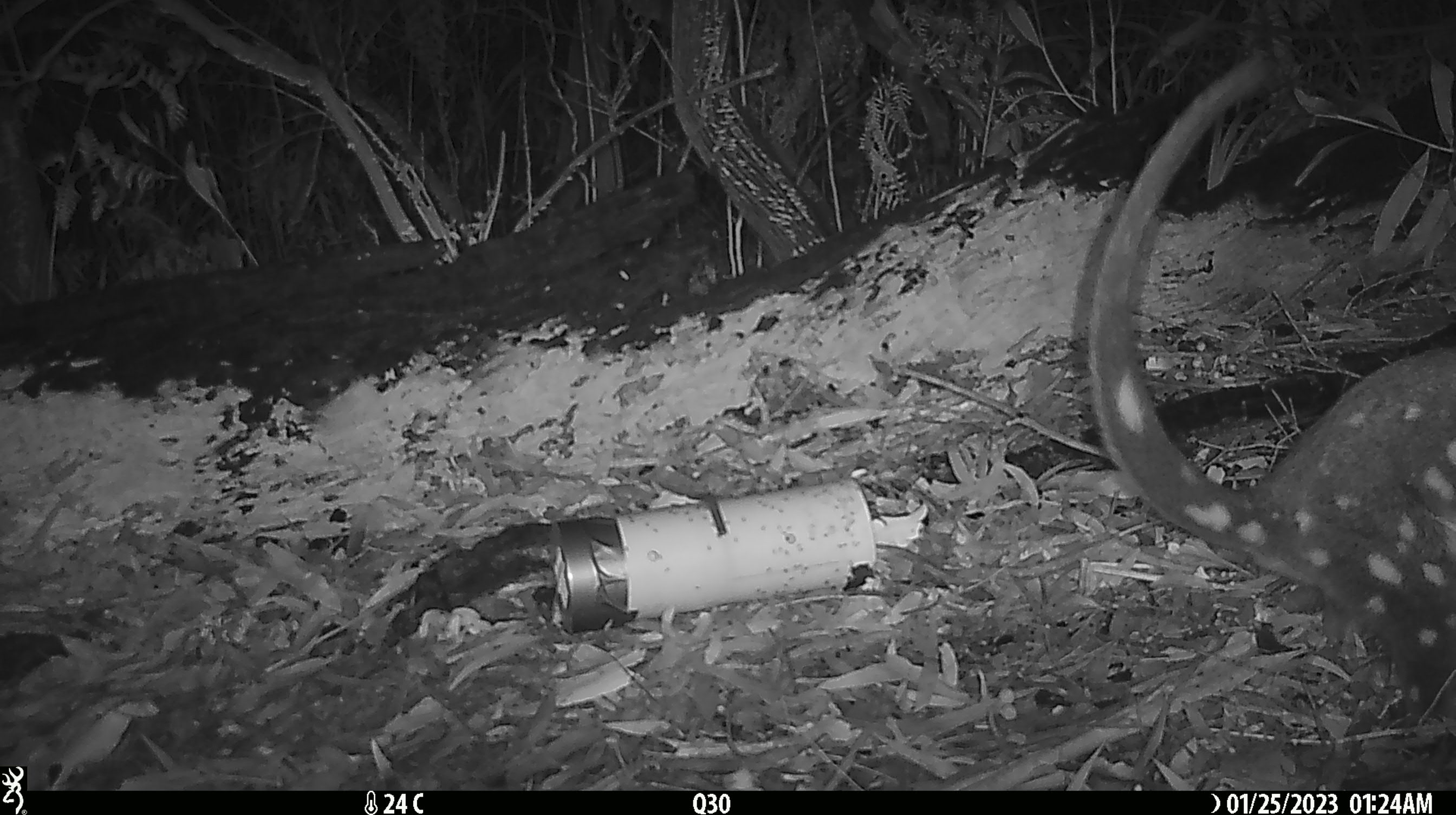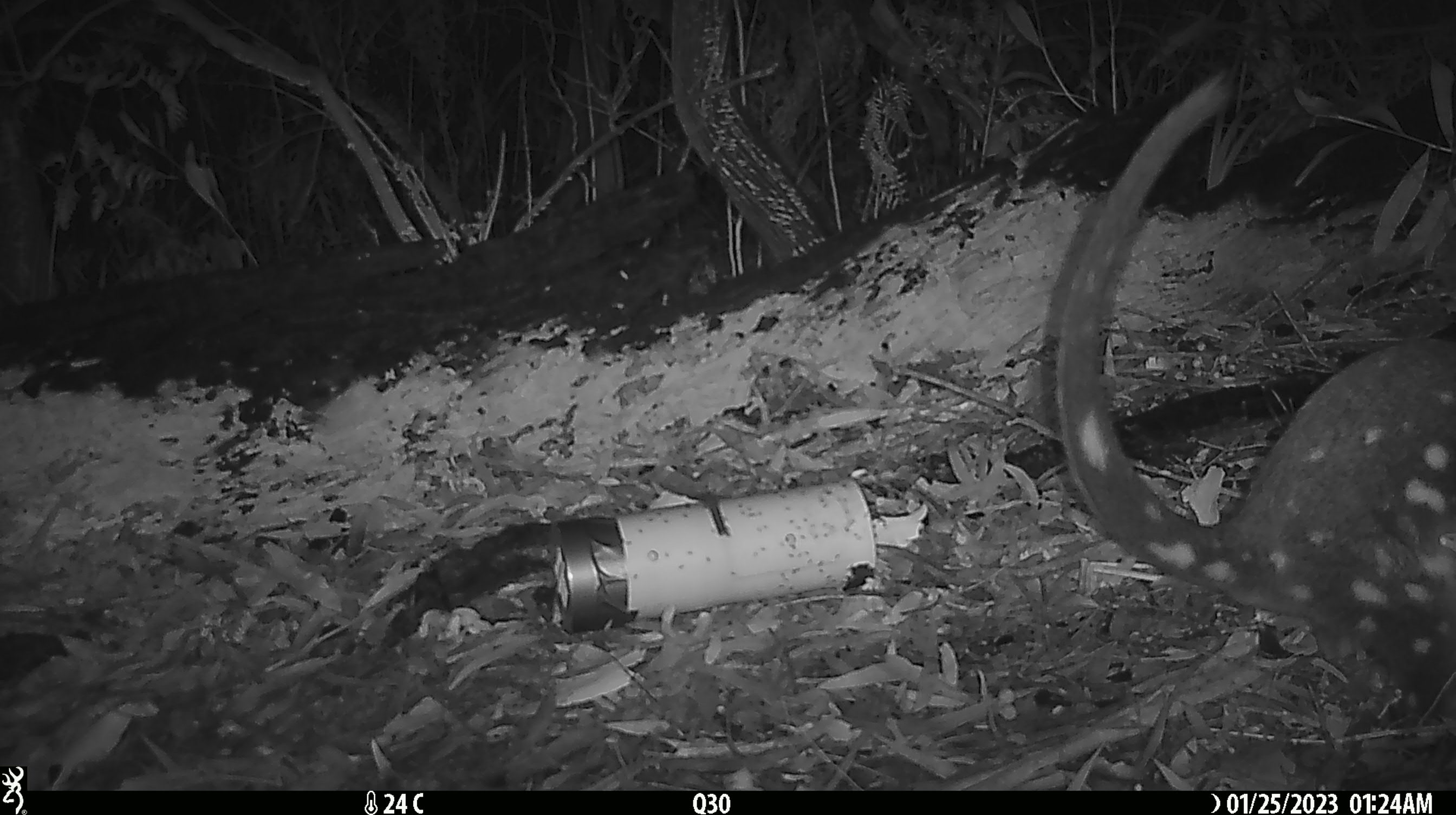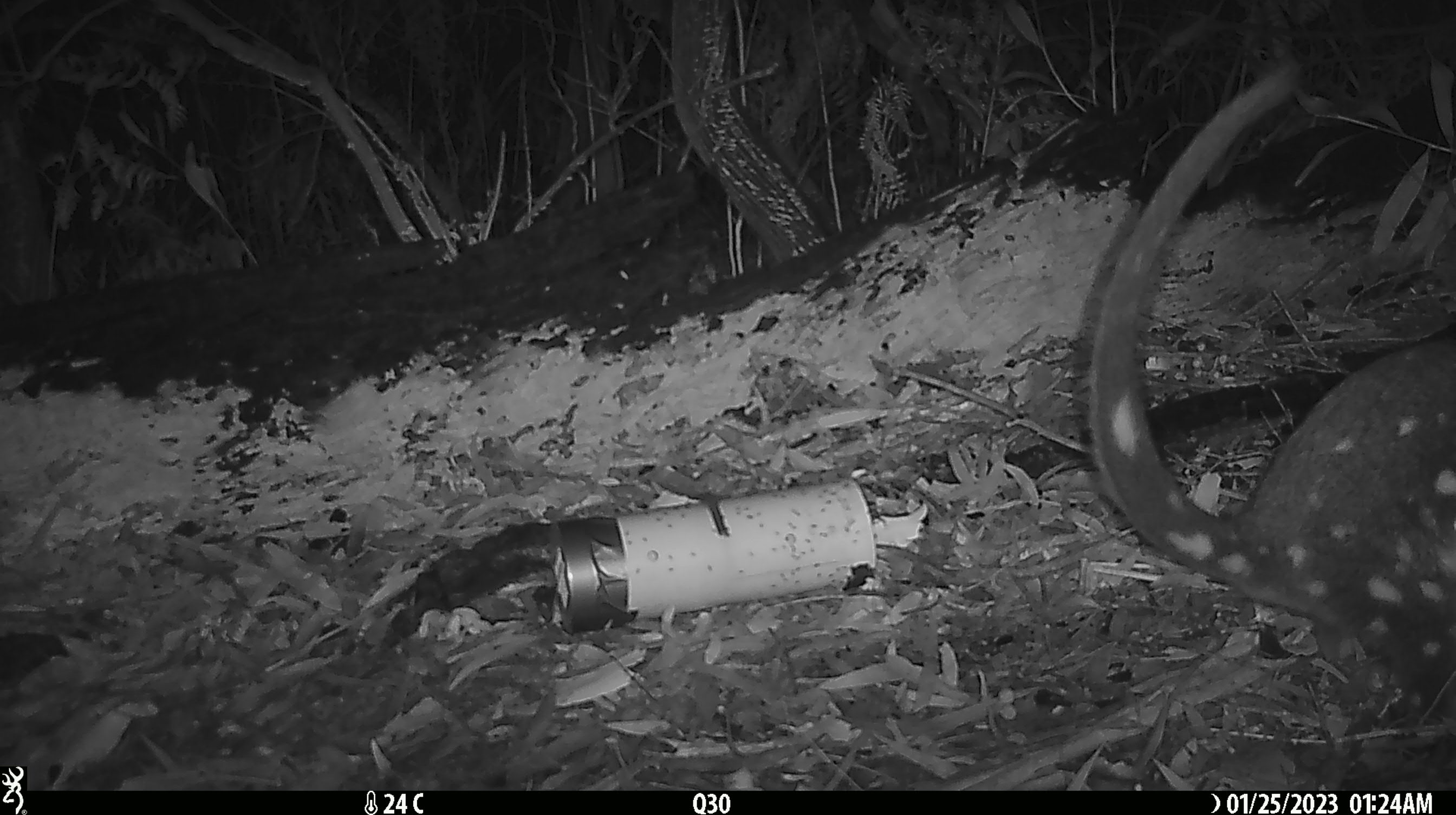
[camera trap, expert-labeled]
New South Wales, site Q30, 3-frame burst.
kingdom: Animalia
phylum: Chordata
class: Mammalia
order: Dasyuromorphia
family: Dasyuridae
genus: Dasyurus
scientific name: Dasyurus maculatus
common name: spotted-tailed quoll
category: quoll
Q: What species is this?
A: Quoll (spotted-tailed quoll) (Dasyurus maculatus).